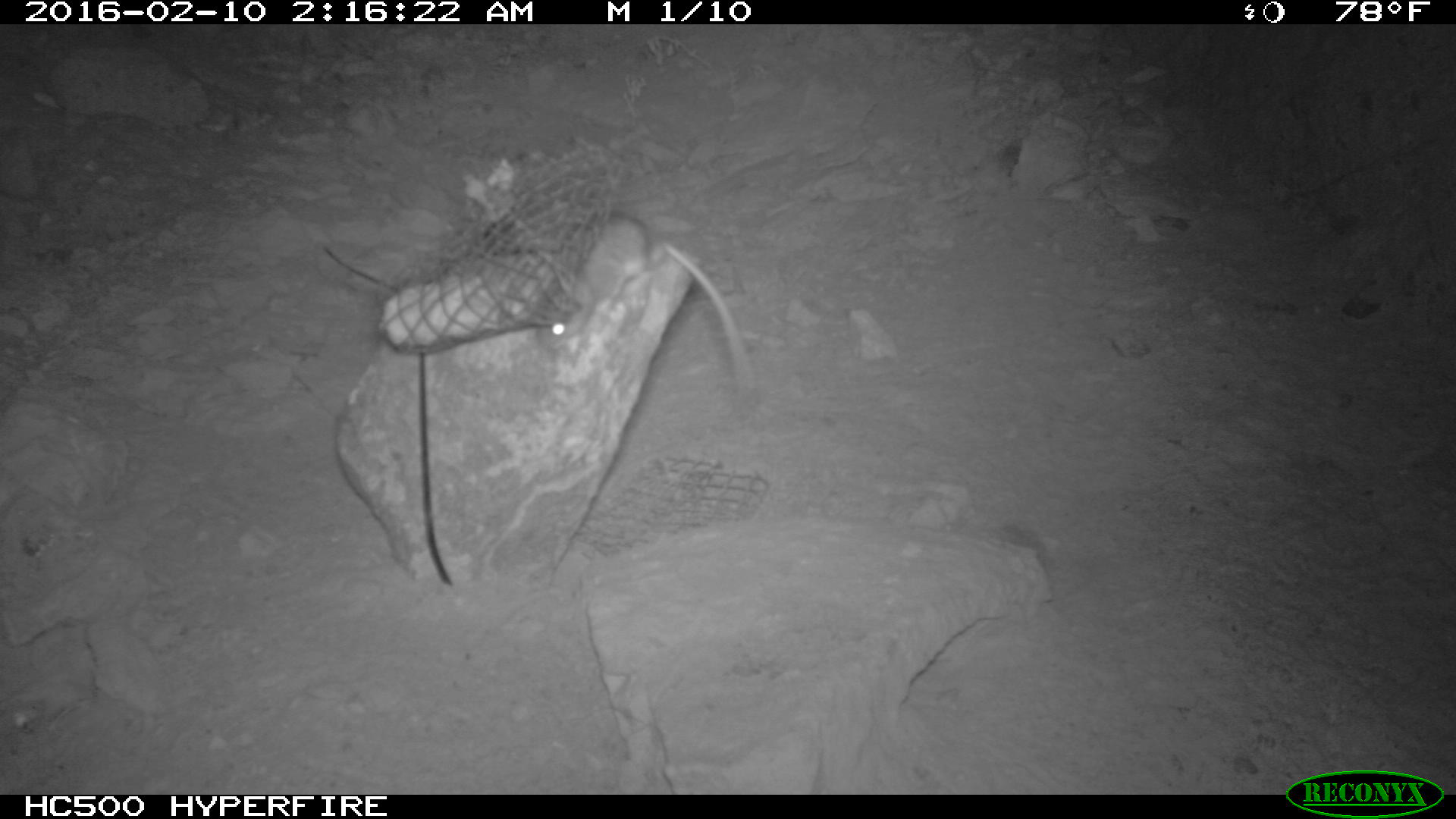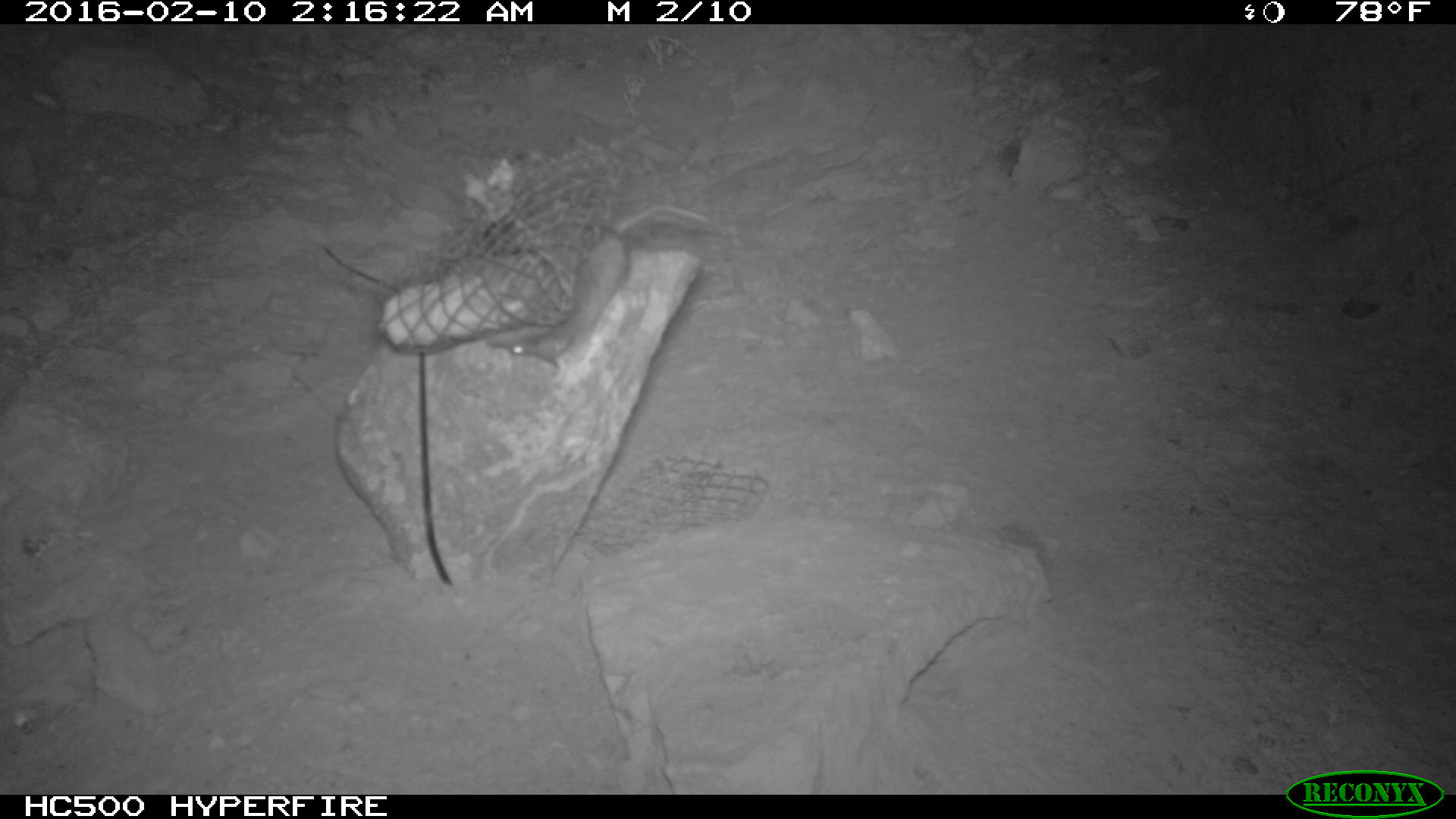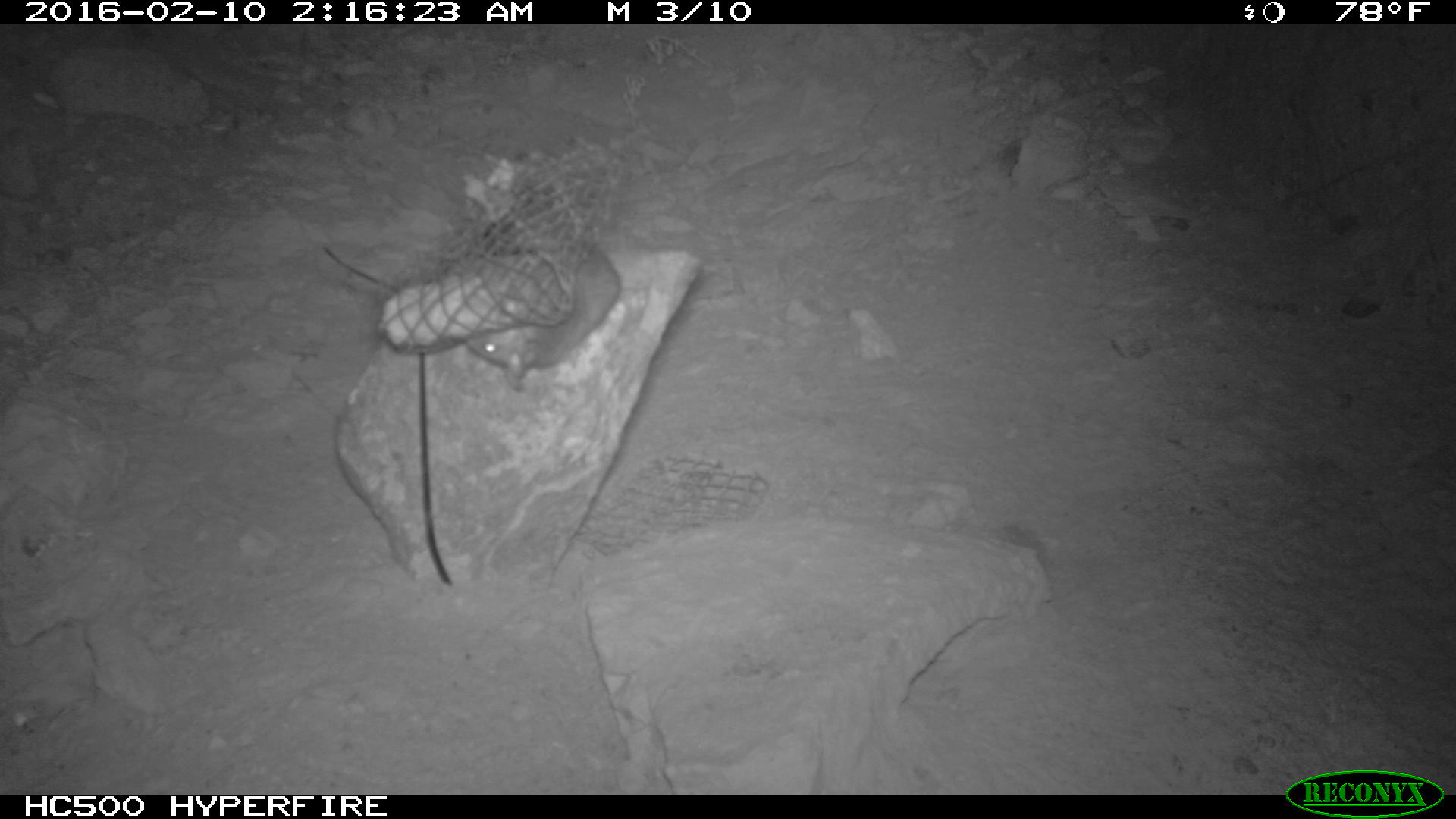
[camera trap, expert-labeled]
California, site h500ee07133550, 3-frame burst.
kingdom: Animalia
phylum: Chordata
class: Mammalia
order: Rodentia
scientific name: Rodentia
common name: rodent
Rodent (Rodentia).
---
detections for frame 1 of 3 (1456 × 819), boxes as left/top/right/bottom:
rodent: 531/206/755/388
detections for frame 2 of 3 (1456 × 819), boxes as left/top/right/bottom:
rodent: 506/204/711/366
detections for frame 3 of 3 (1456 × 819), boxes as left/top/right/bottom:
rodent: 463/170/621/389